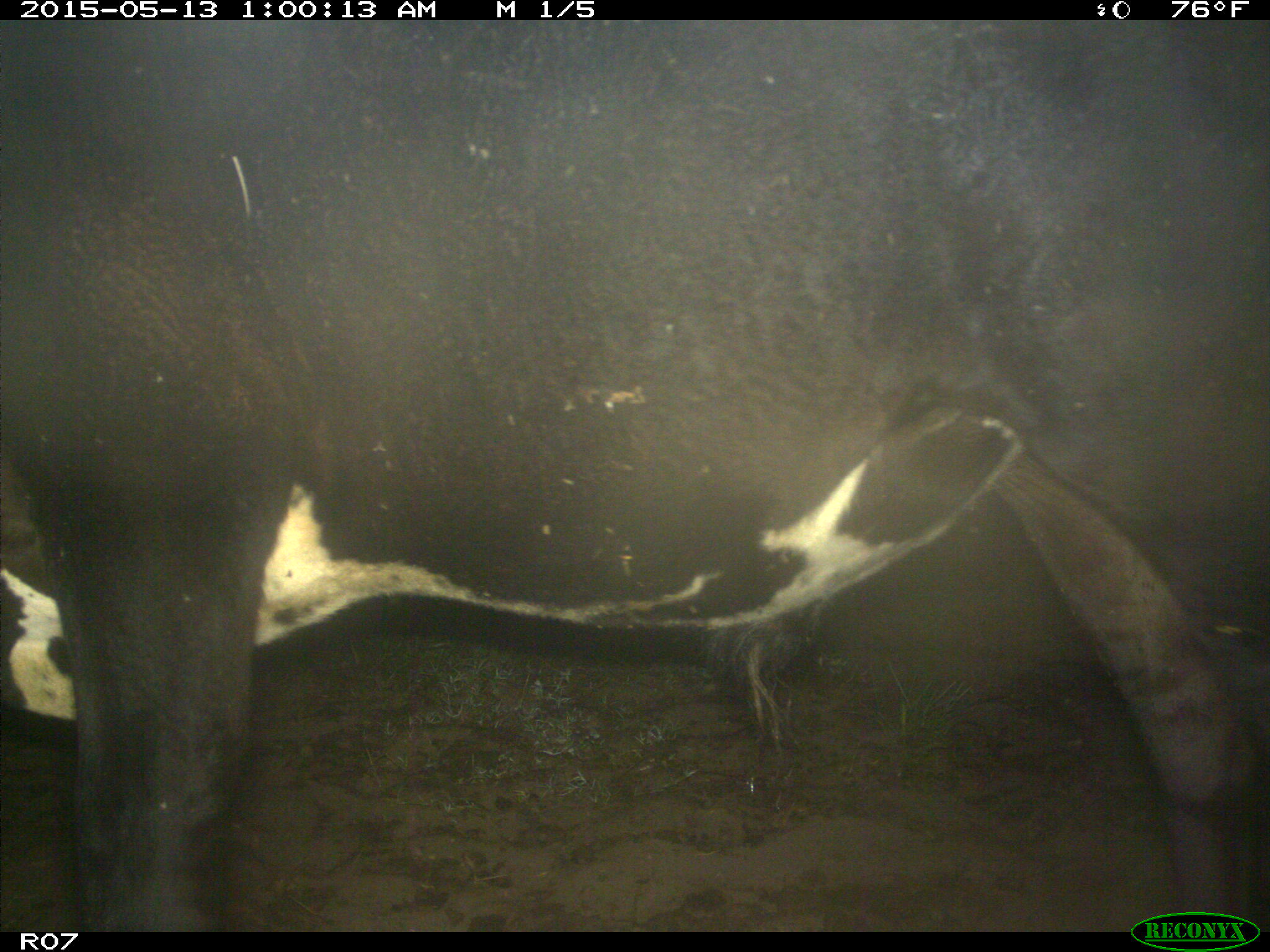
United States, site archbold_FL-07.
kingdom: Animalia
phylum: Chordata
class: Mammalia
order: Artiodactyla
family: Bovidae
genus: Bos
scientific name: Bos taurus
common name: domestic cow